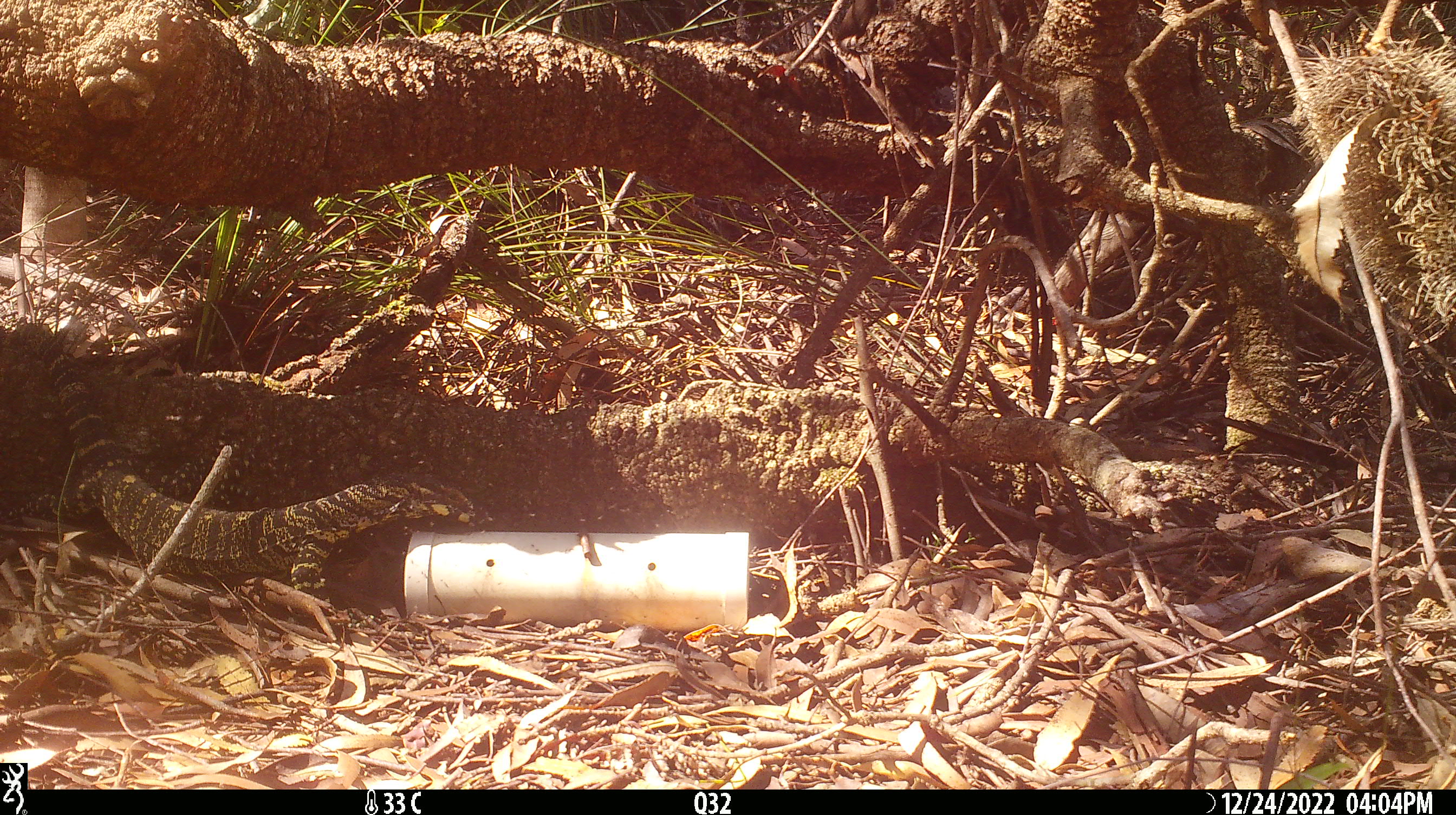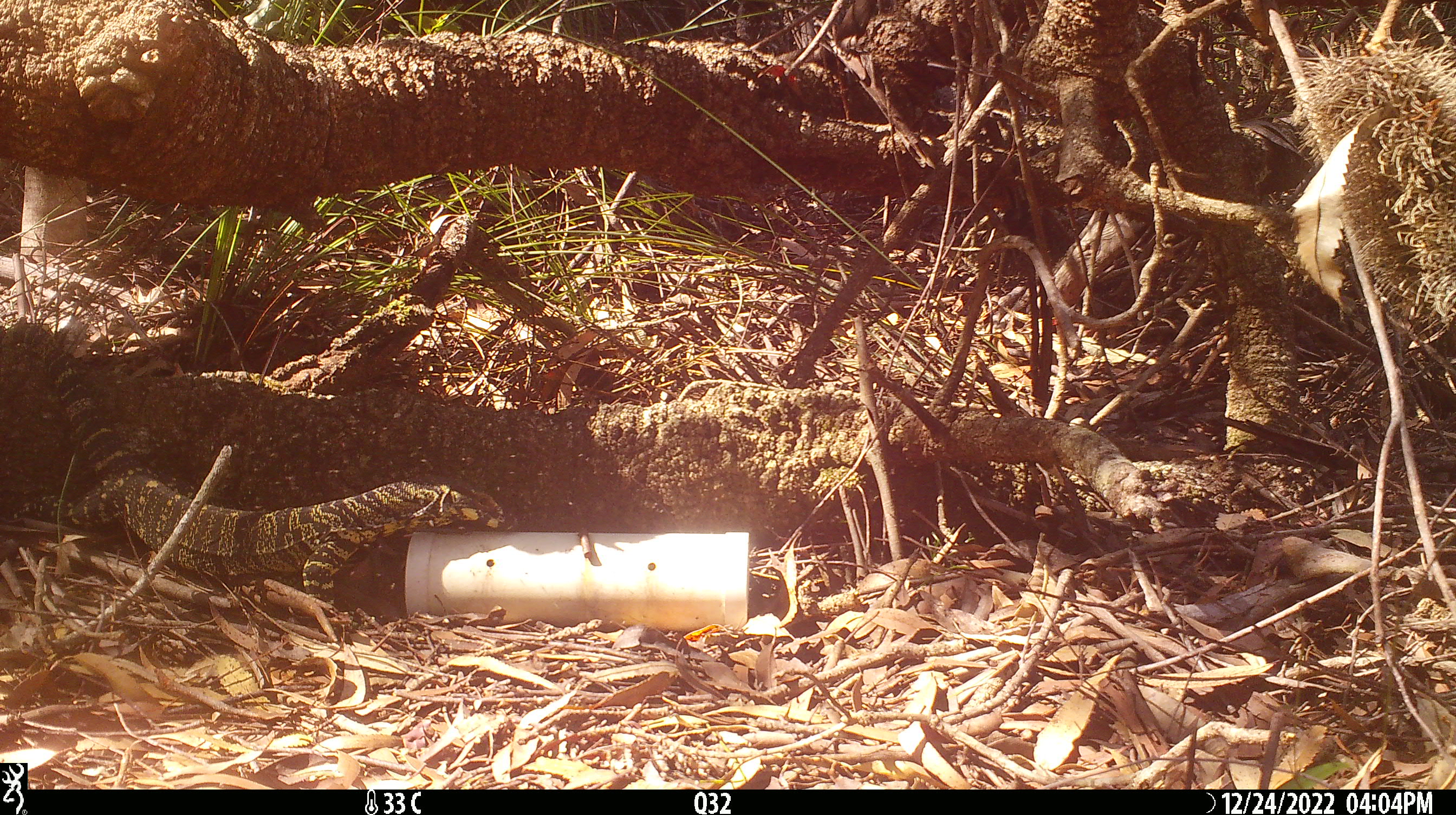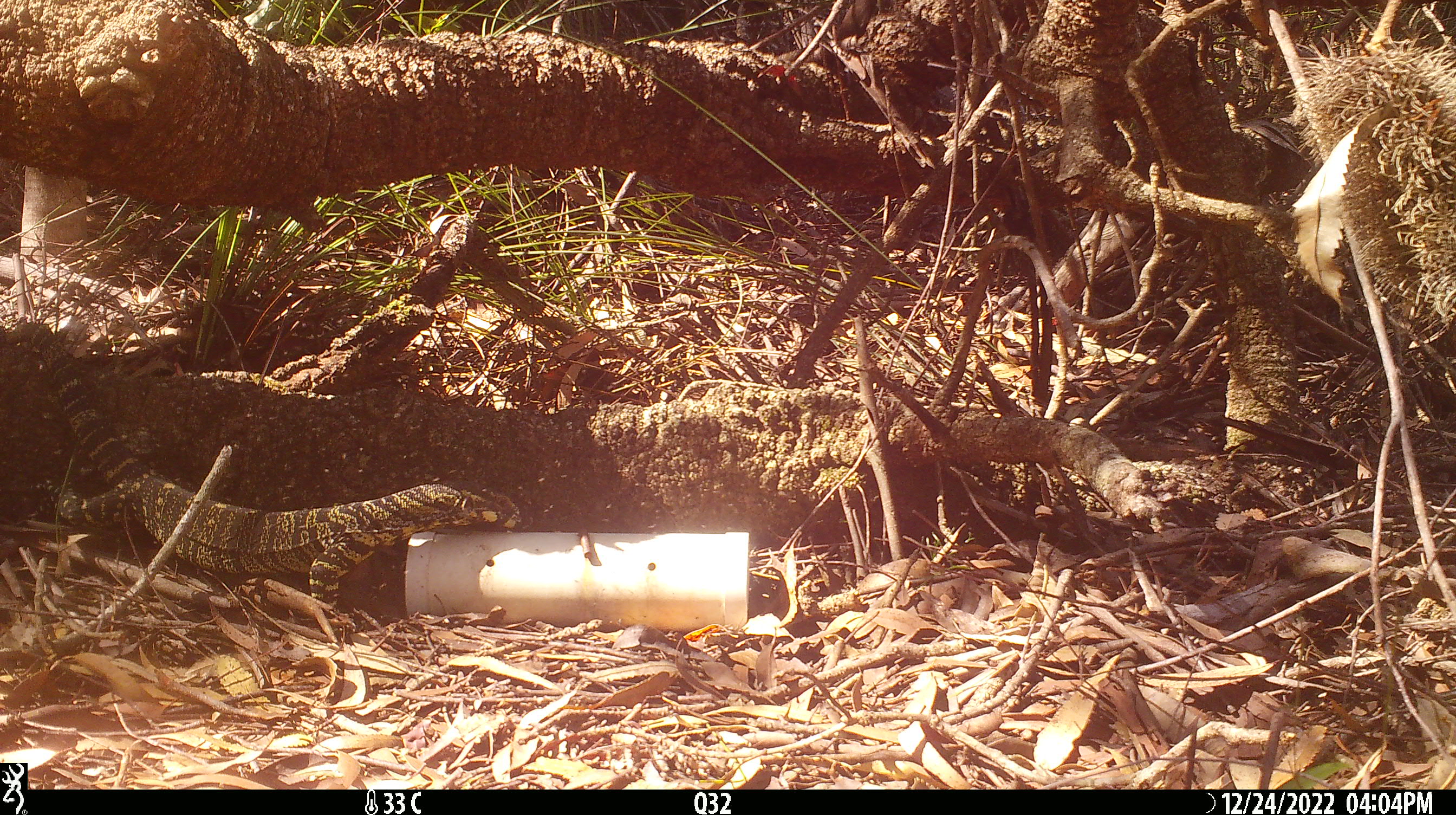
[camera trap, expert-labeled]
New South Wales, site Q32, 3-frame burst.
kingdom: Animalia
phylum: Chordata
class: Reptilia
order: Squamata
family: Varanidae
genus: Varanus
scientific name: Varanus varius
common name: lace monitor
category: goanna